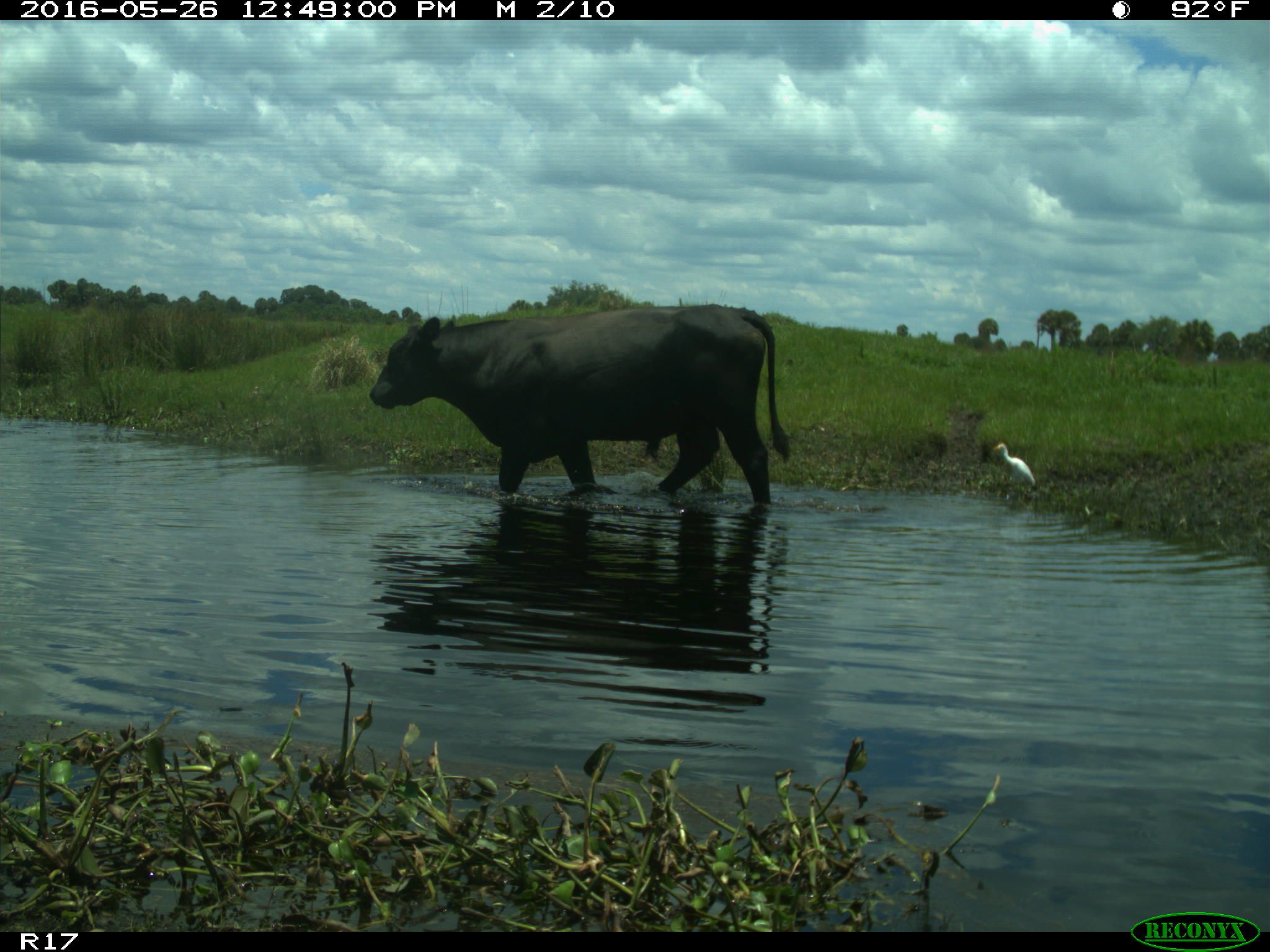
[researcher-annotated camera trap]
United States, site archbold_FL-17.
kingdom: Animalia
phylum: Chordata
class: Mammalia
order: Artiodactyla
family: Bovidae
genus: Bos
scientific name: Bos taurus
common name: domestic cow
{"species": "Bos taurus (domestic cow)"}